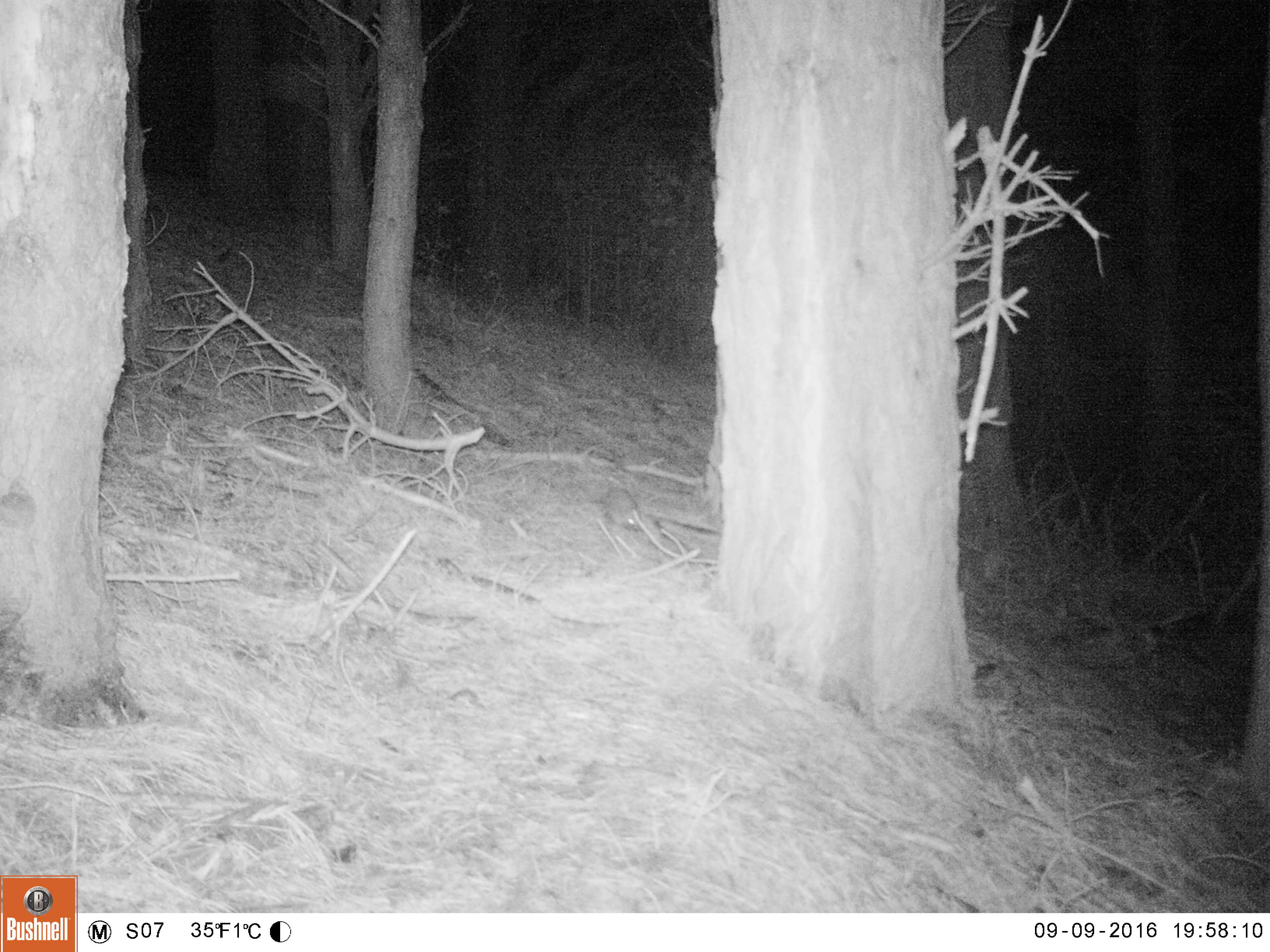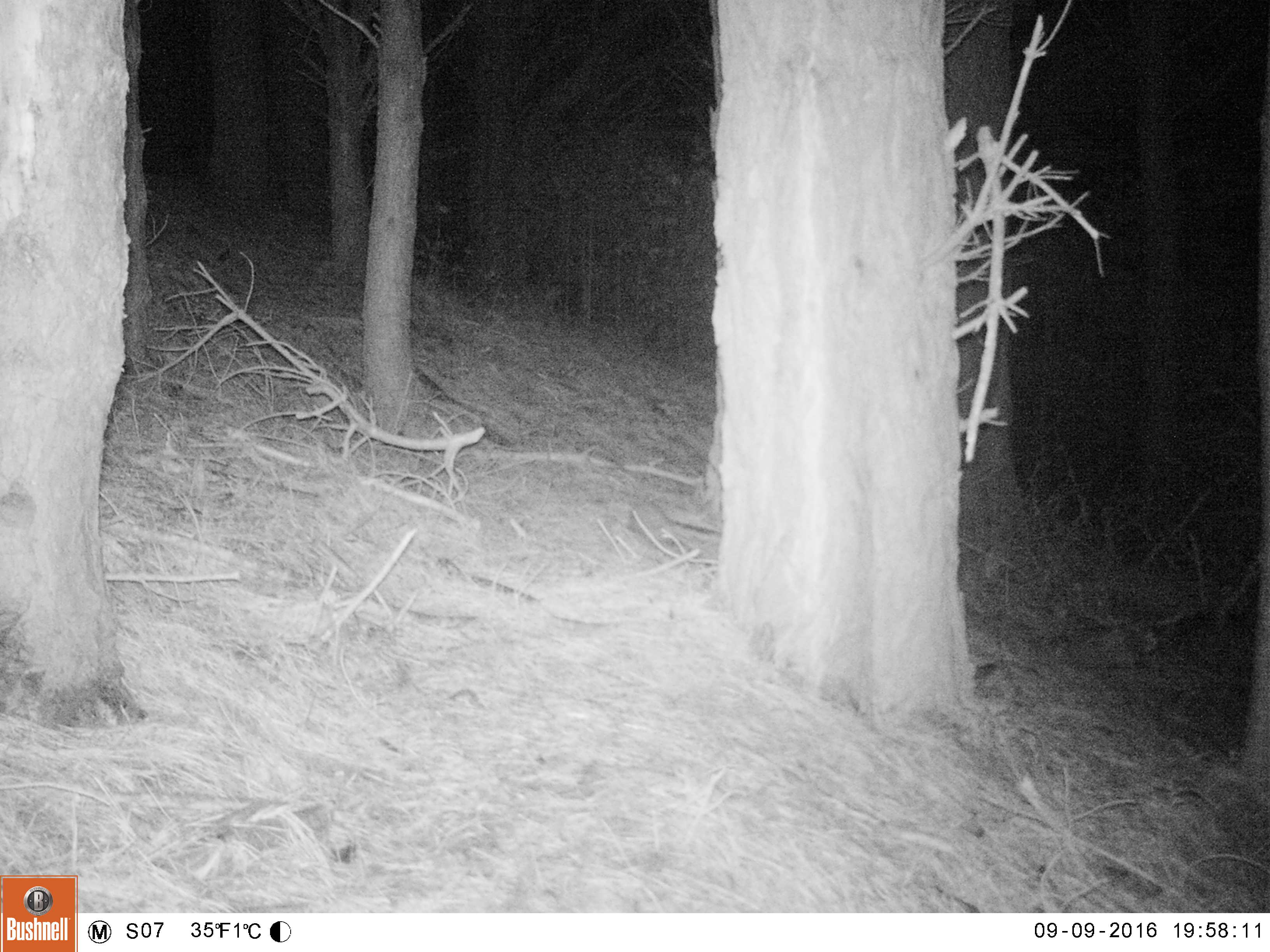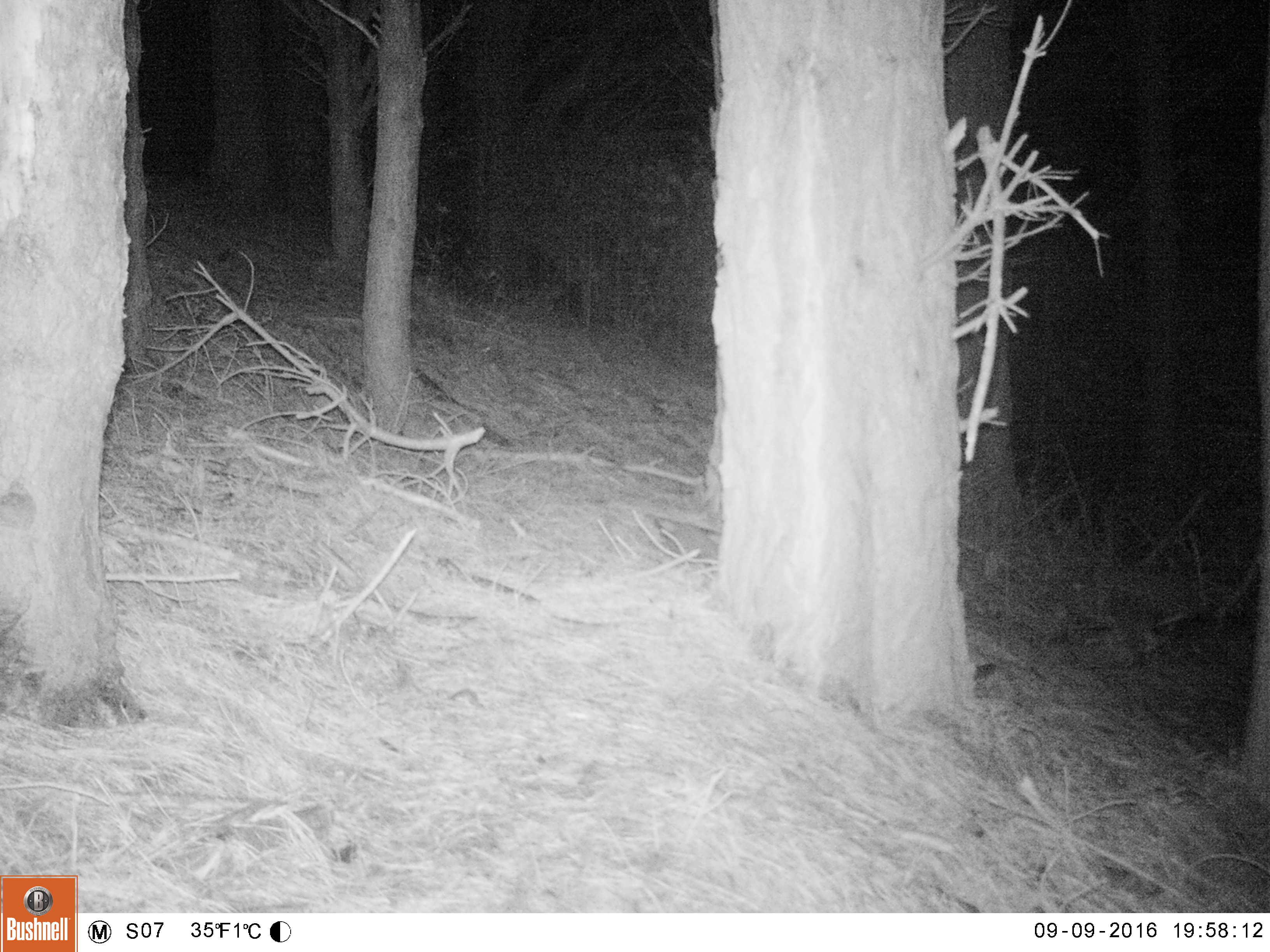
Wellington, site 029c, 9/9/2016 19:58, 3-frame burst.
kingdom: Animalia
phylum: Chordata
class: Mammalia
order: Eulipotyphla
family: Erinaceidae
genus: Erinaceus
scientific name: Erinaceus europaeus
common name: hedgehog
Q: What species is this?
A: Hedgehog (Erinaceus europaeus).